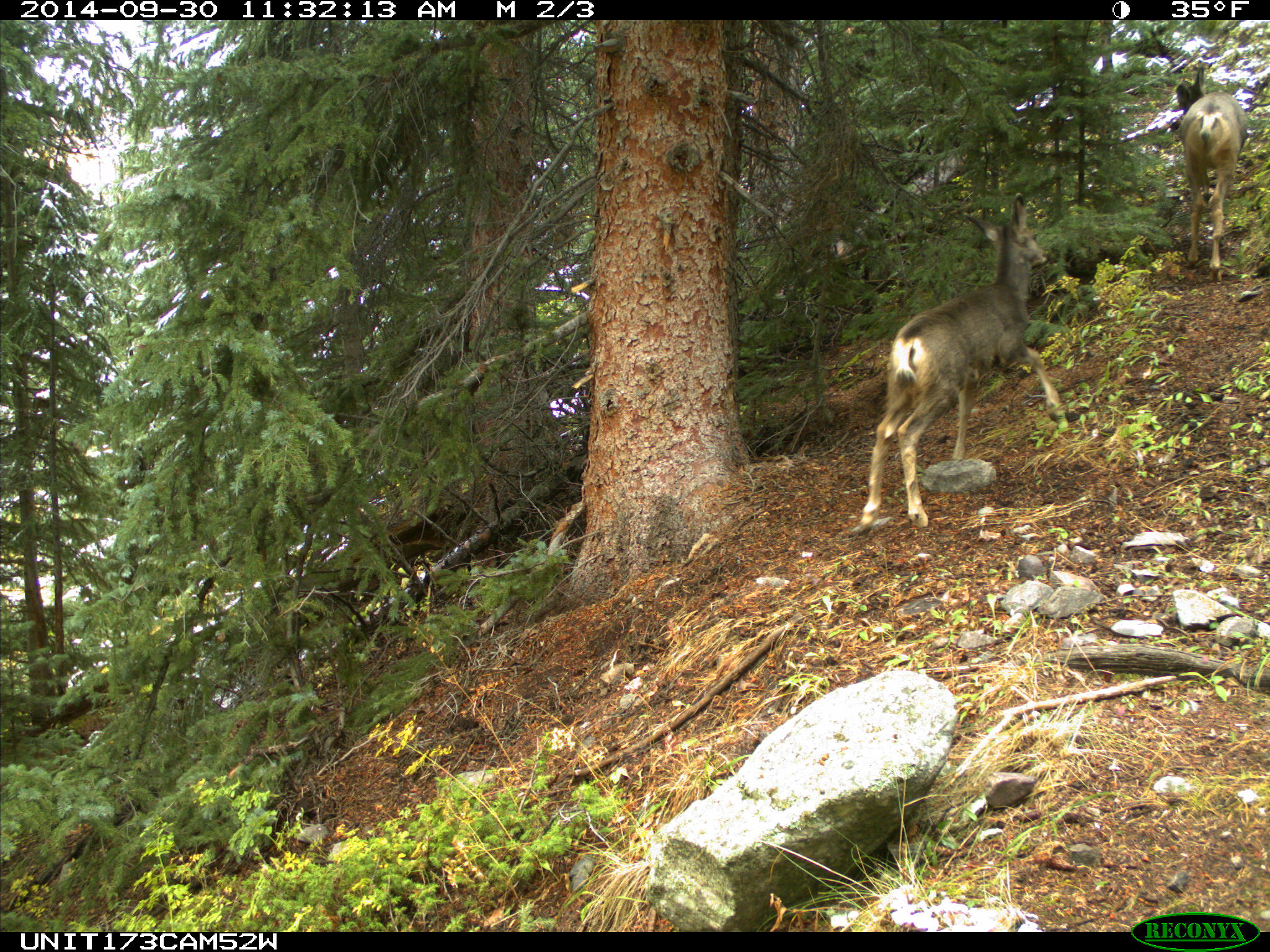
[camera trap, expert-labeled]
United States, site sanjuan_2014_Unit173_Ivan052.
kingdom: Animalia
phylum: Chordata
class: Mammalia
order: Artiodactyla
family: Cervidae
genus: Odocoileus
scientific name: Odocoileus hemionus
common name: mule deer